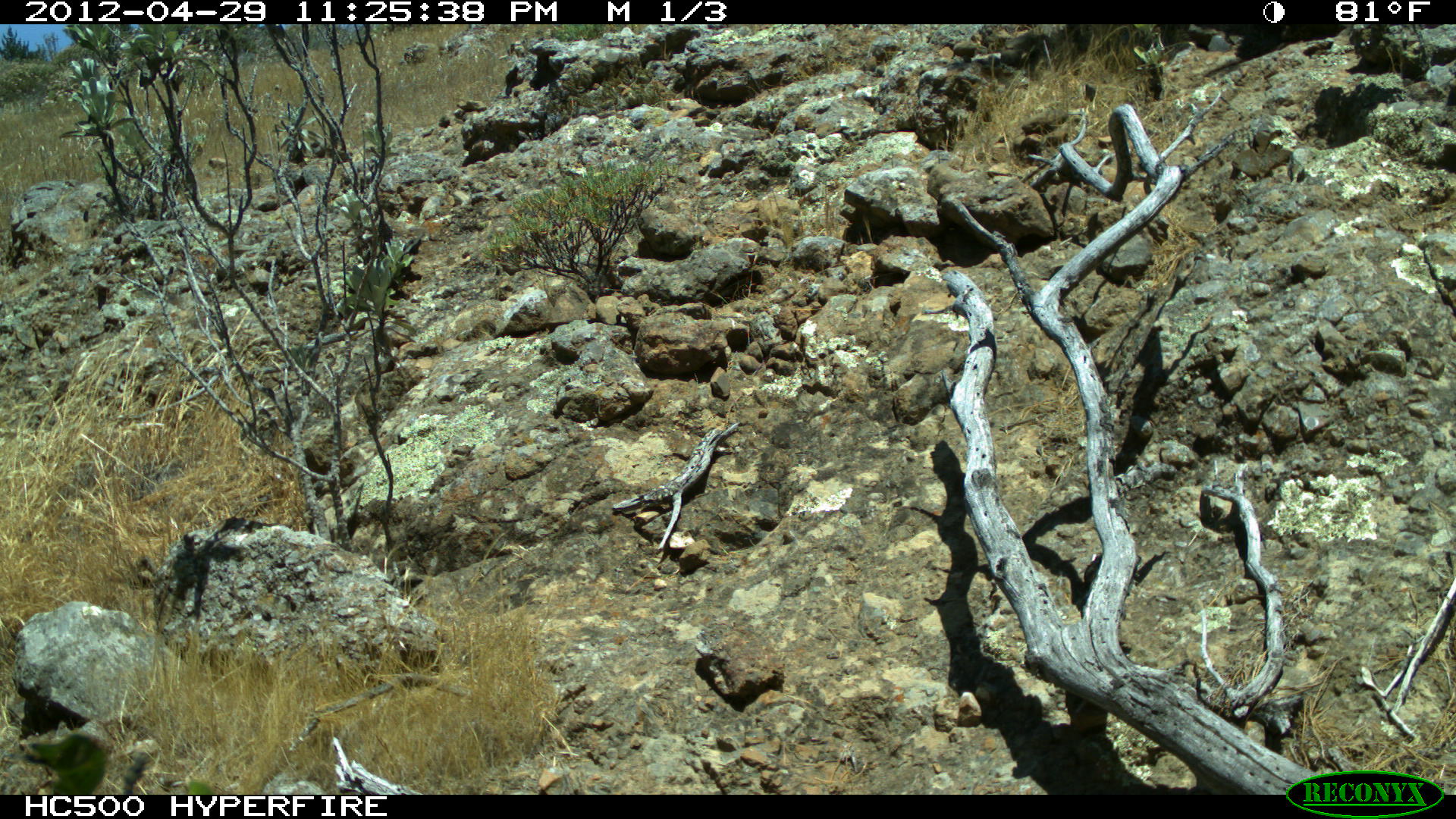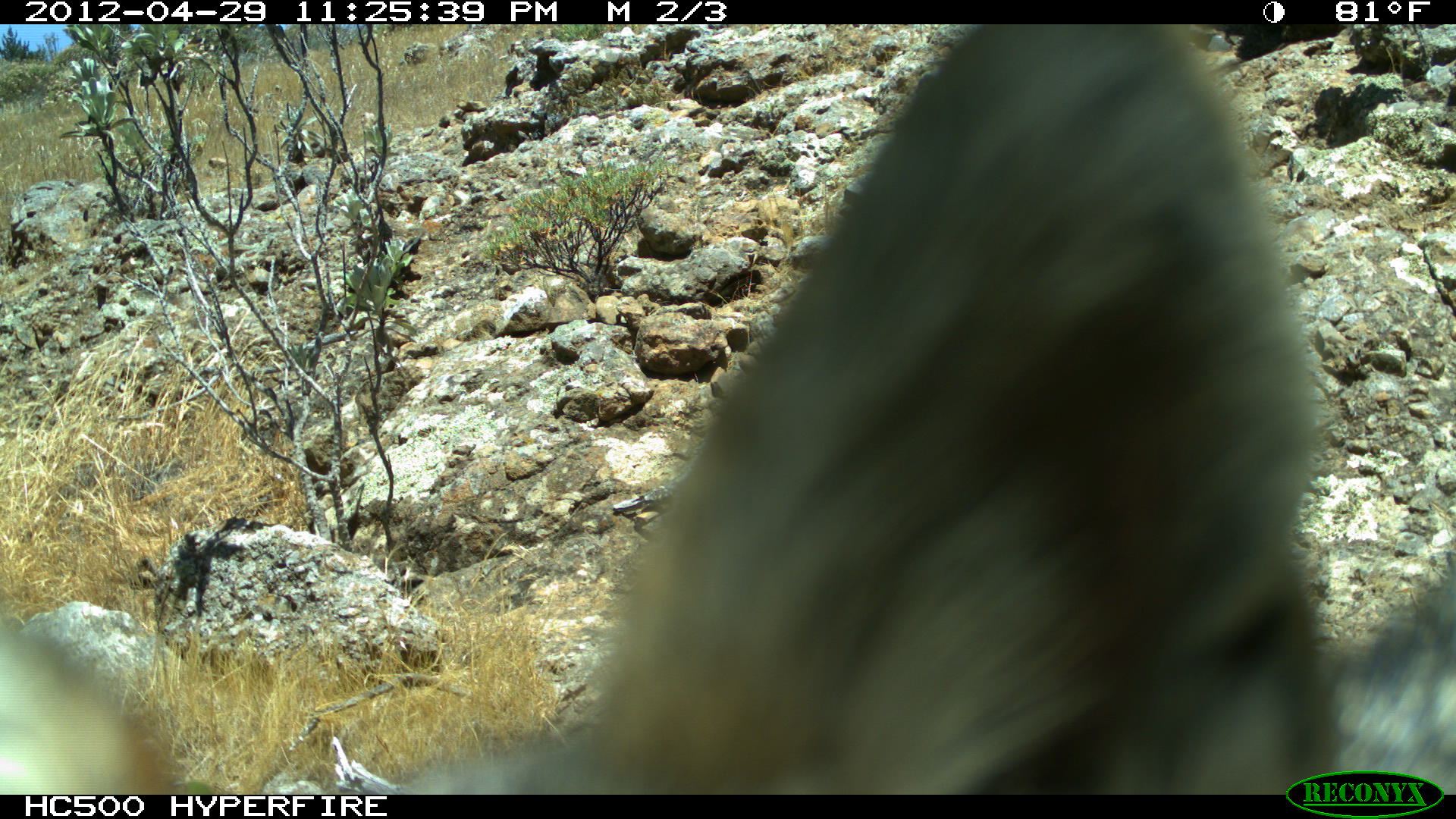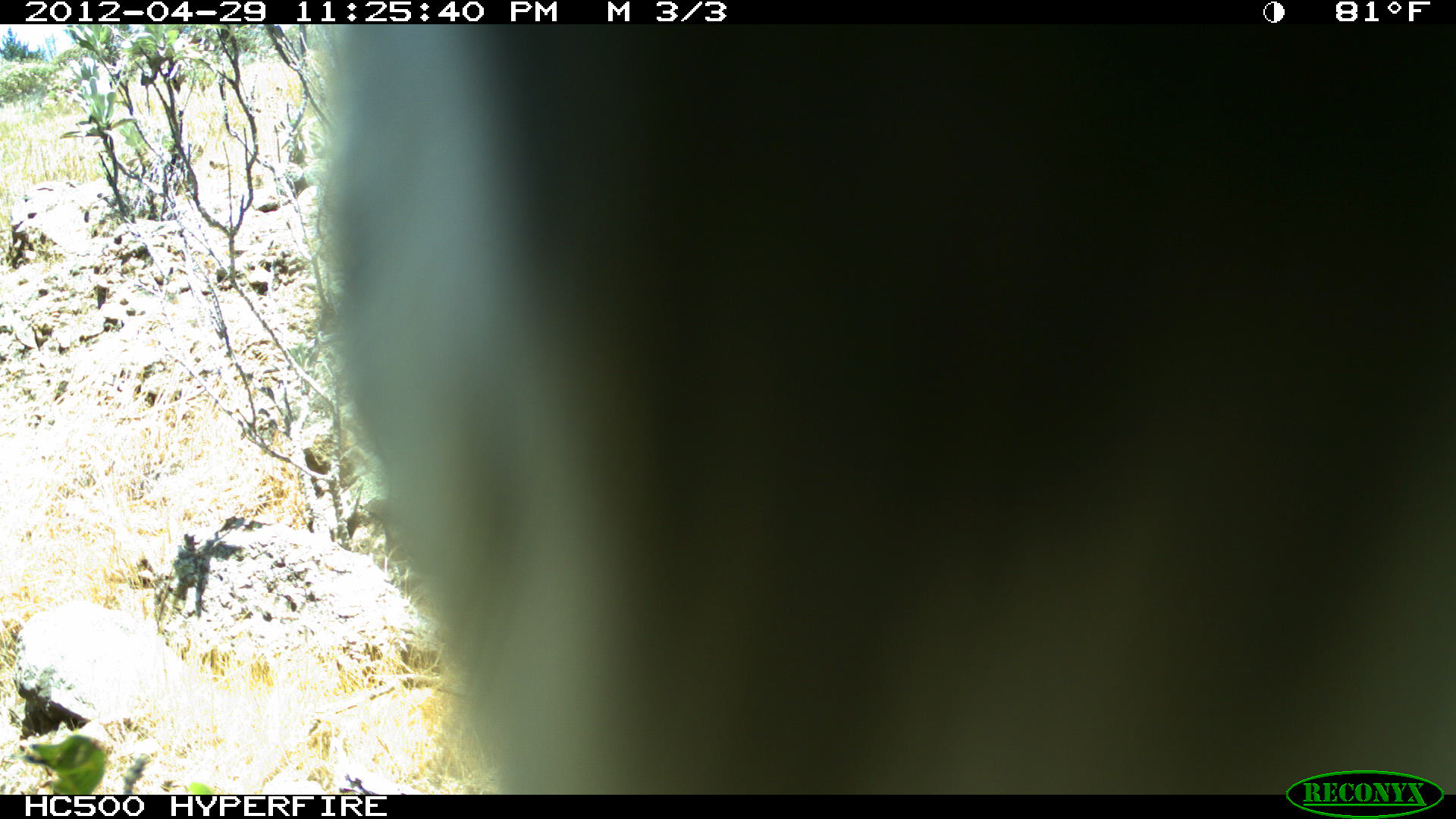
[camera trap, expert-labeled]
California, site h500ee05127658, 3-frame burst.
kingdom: Animalia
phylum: Chordata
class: Mammalia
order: Carnivora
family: Canidae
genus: Urocyon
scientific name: Urocyon littoralis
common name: island fox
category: fox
Fox (island fox) (Urocyon littoralis).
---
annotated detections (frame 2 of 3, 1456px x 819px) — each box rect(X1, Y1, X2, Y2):
fox: rect(0, 24, 1455, 792)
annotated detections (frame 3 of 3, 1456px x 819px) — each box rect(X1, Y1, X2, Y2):
fox: rect(301, 24, 1455, 794)